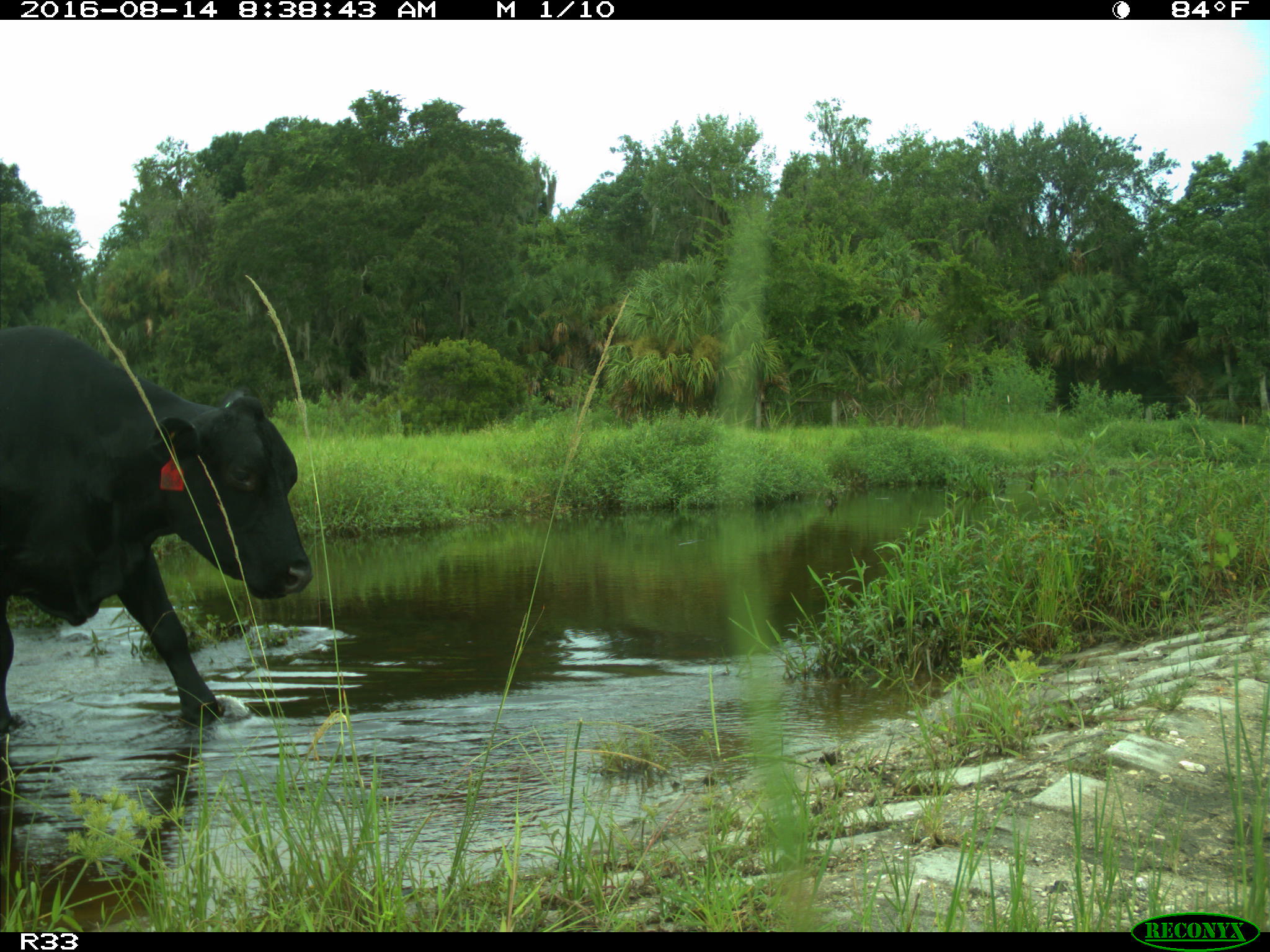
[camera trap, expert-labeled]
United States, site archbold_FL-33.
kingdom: Animalia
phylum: Chordata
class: Mammalia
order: Artiodactyla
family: Bovidae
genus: Bos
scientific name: Bos taurus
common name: domestic cow